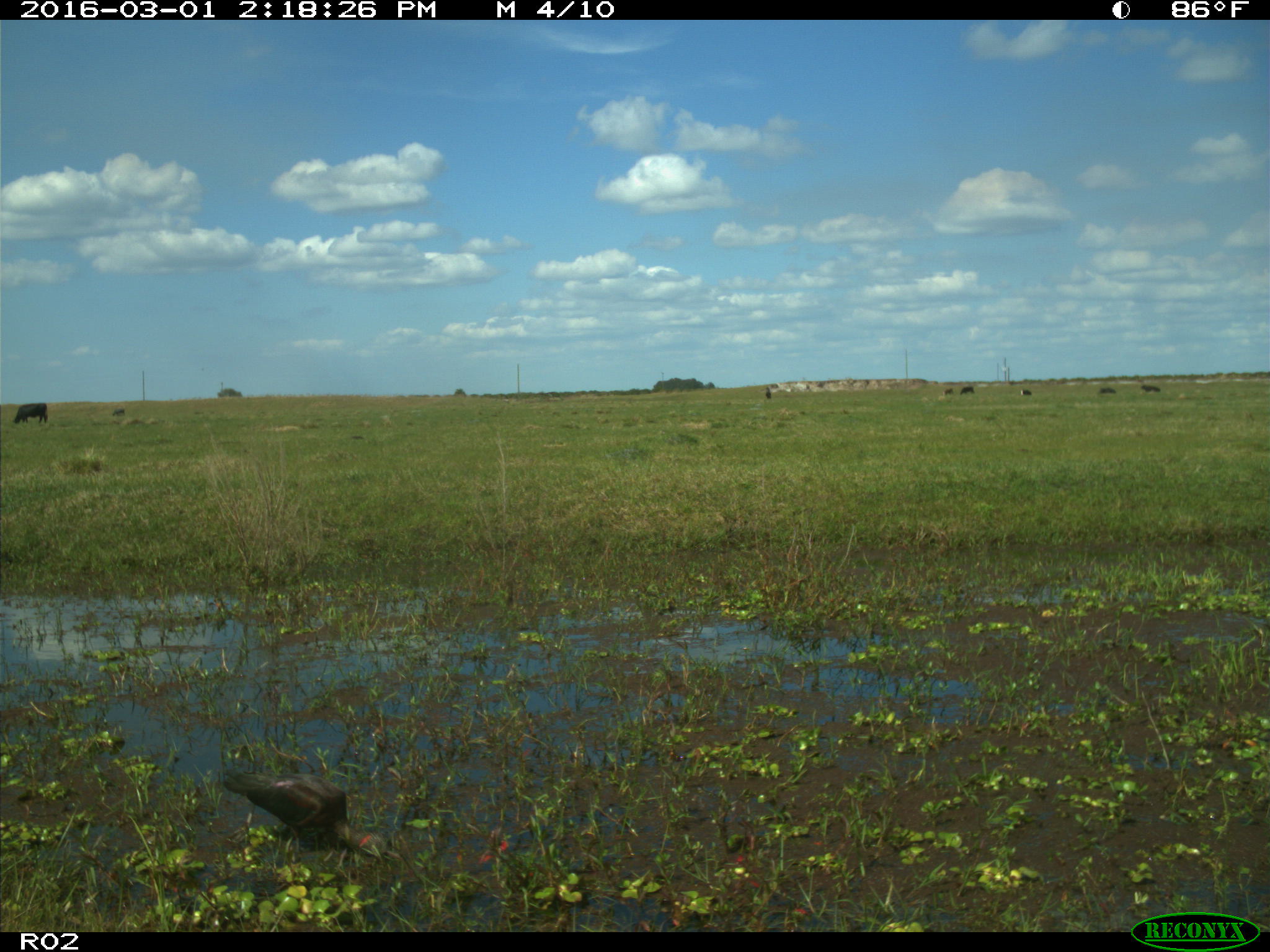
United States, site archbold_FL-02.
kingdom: Animalia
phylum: Chordata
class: Mammalia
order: Artiodactyla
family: Bovidae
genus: Bos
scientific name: Bos taurus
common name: domestic cow